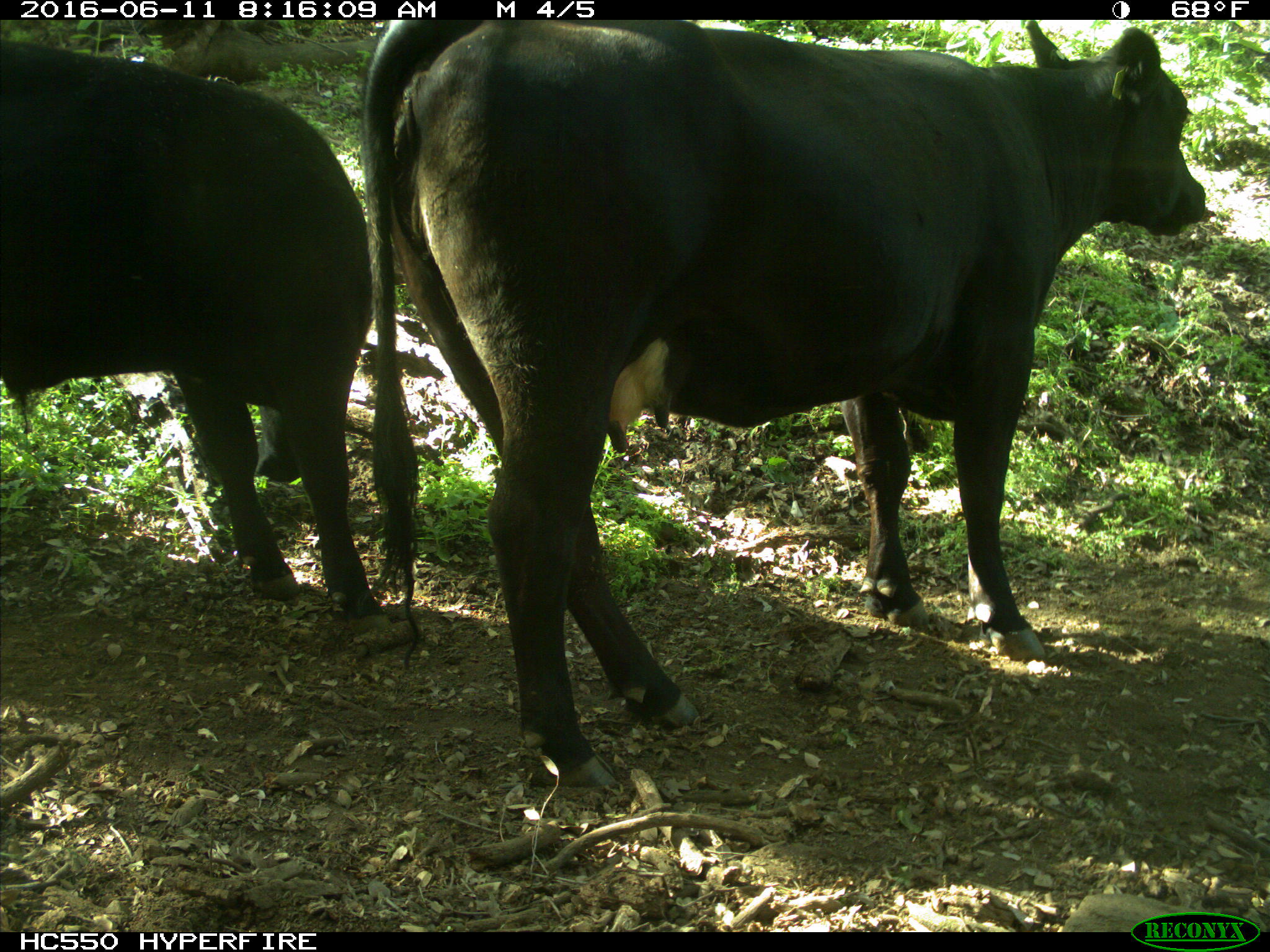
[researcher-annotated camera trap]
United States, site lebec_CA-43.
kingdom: Animalia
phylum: Chordata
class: Mammalia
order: Artiodactyla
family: Bovidae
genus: Bos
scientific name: Bos taurus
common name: domestic cow